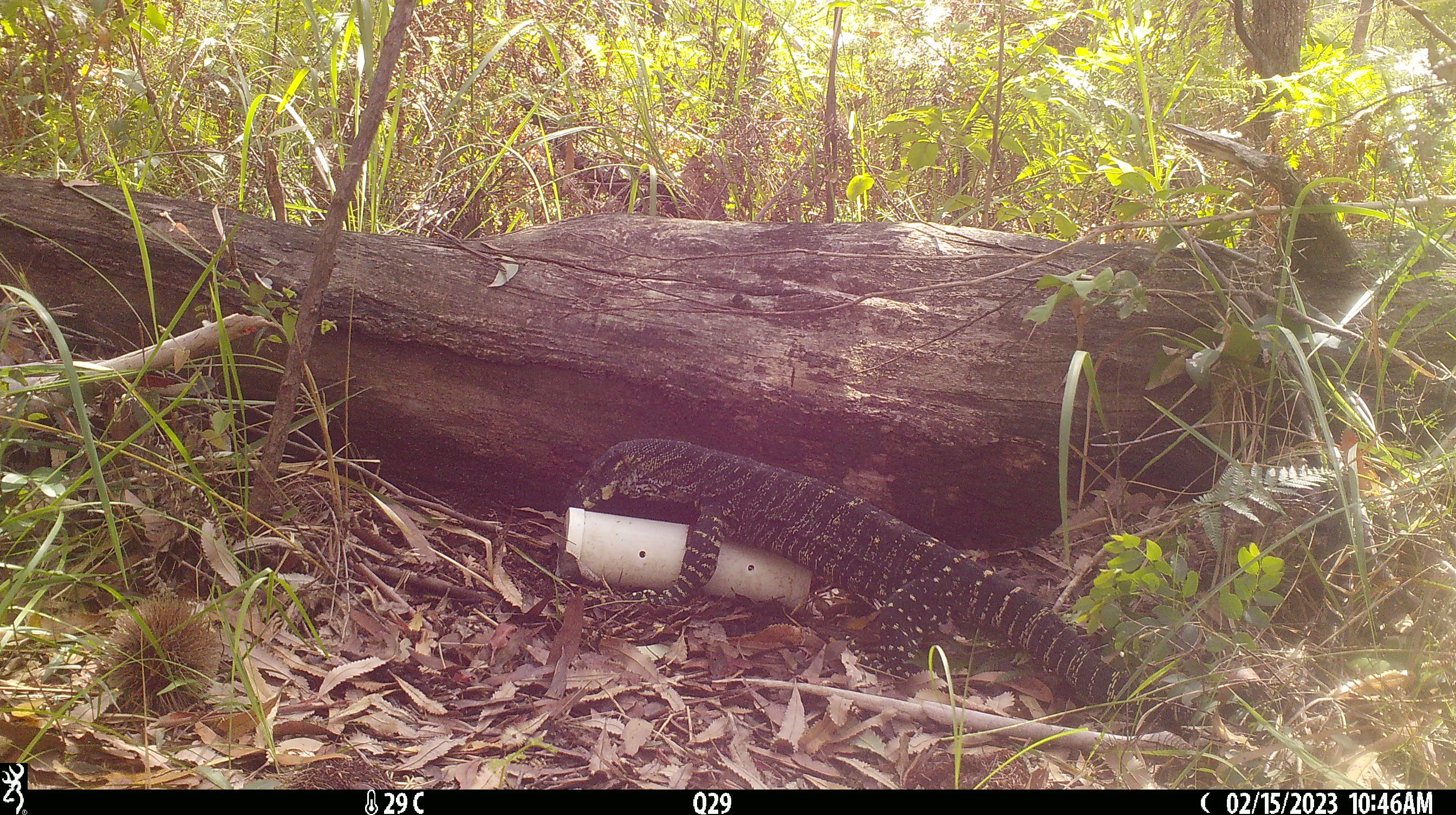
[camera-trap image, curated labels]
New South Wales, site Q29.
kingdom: Animalia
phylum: Chordata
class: Reptilia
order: Squamata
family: Varanidae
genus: Varanus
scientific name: Varanus varius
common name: lace monitor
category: goanna